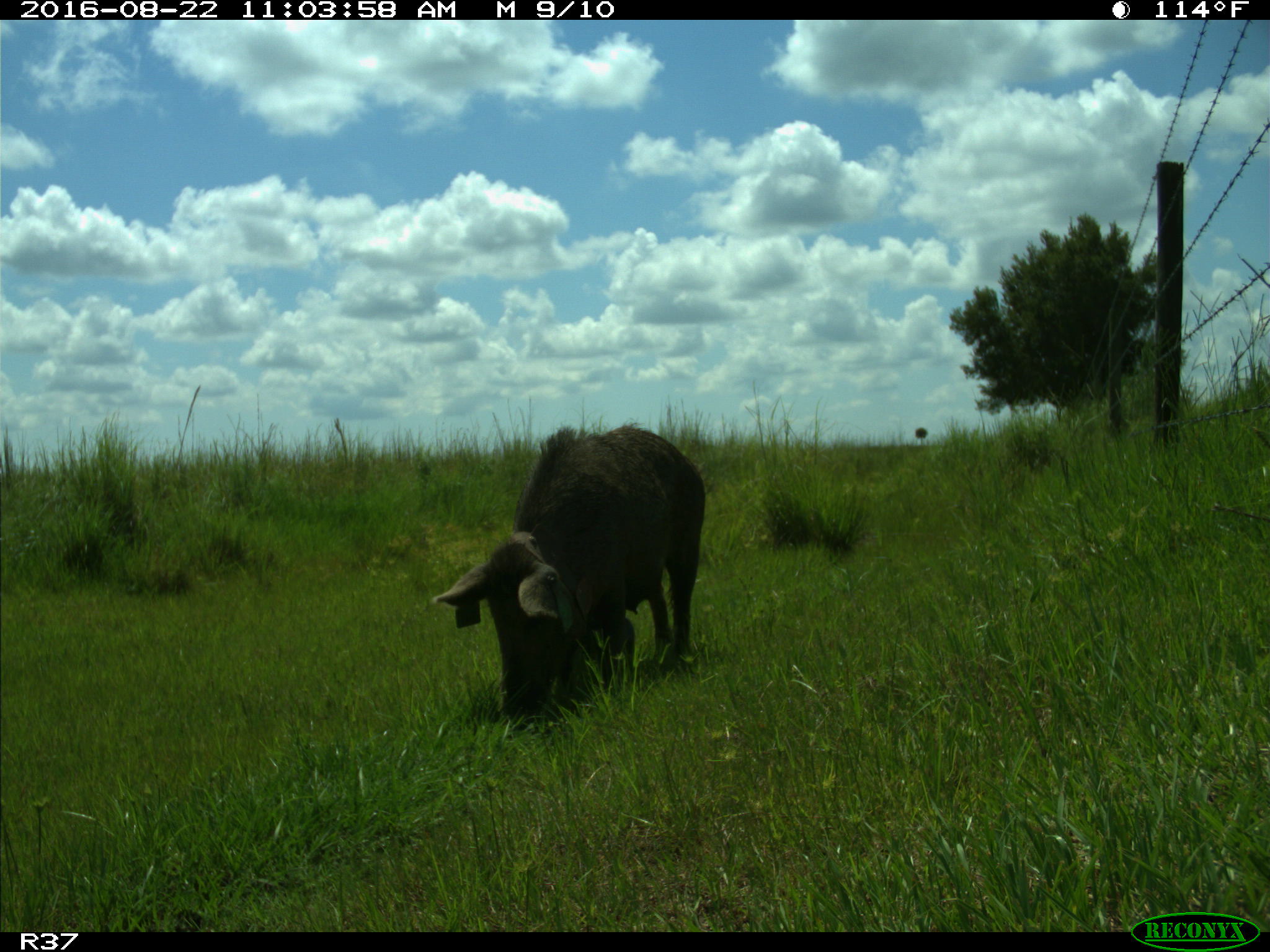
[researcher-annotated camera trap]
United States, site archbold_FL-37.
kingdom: Animalia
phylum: Chordata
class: Mammalia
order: Artiodactyla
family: Suidae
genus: Sus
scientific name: Sus scrofa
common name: wild boar